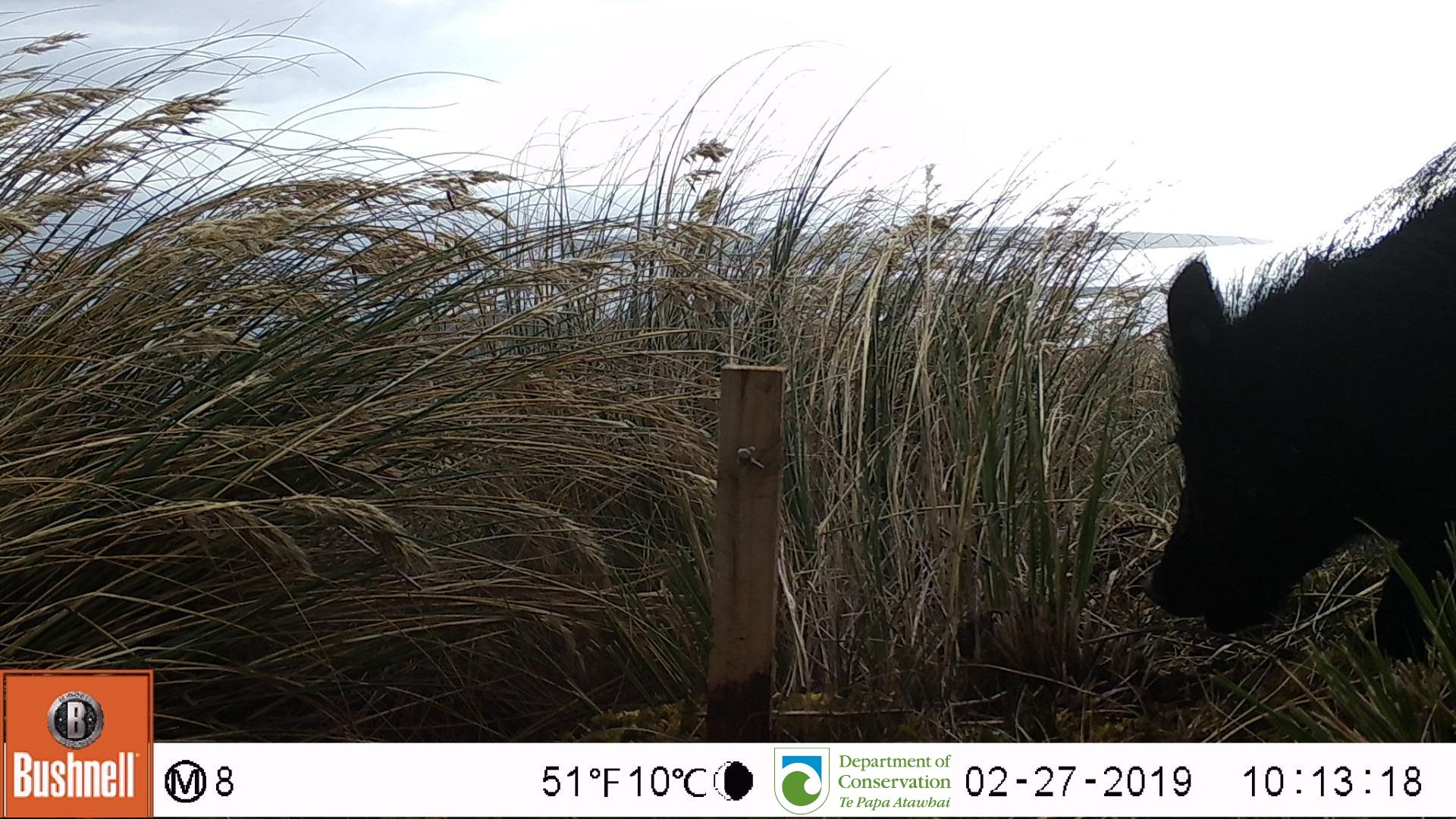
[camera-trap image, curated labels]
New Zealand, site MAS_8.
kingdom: Animalia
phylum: Chordata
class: Mammalia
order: Artiodactyla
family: Suidae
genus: Sus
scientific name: Sus scrofa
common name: pig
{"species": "pig (Sus scrofa)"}